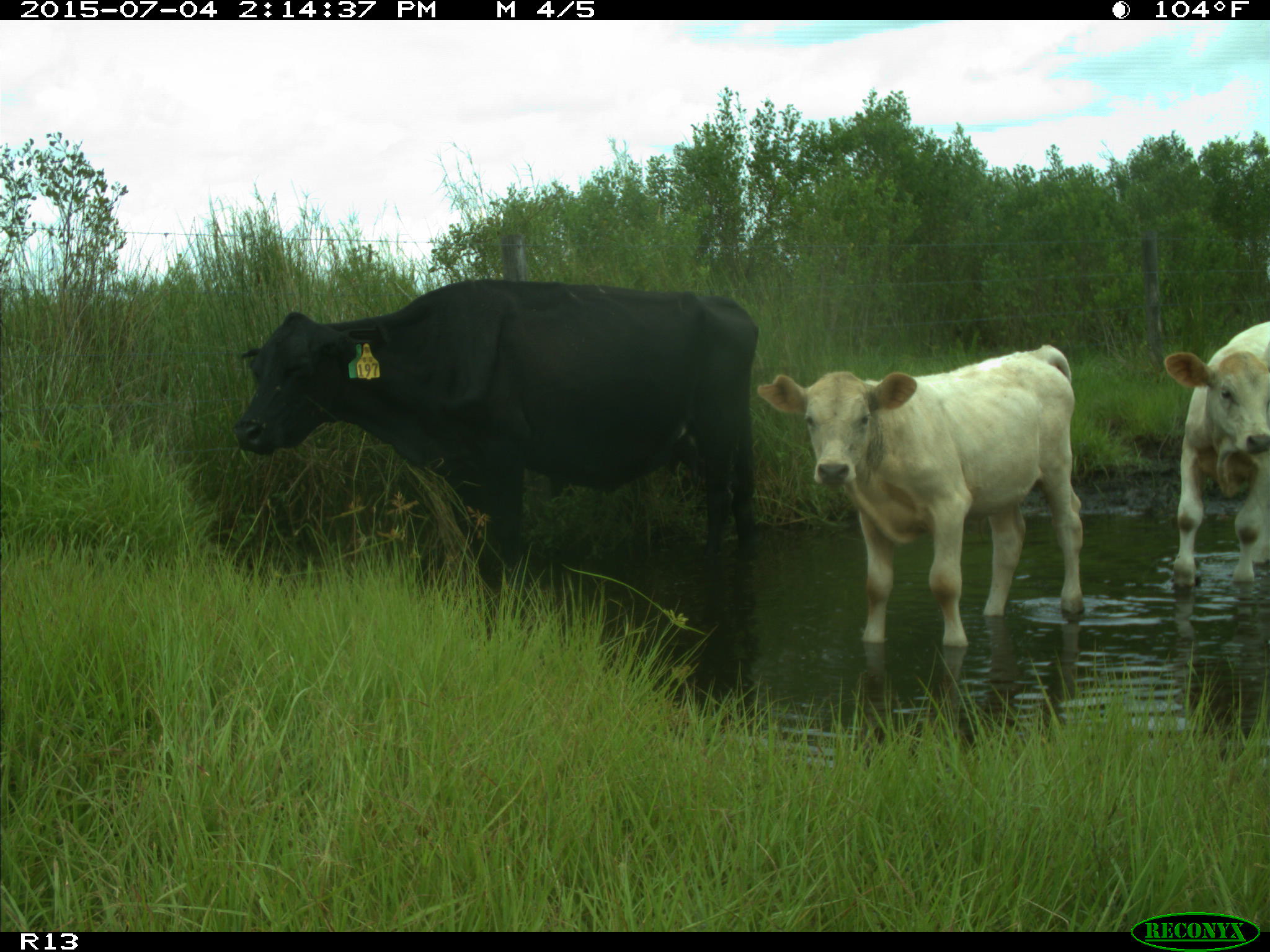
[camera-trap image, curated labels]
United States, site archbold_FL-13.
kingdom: Animalia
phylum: Chordata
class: Mammalia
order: Artiodactyla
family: Bovidae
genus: Bos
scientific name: Bos taurus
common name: domestic cow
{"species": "Bos taurus (domestic cow)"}